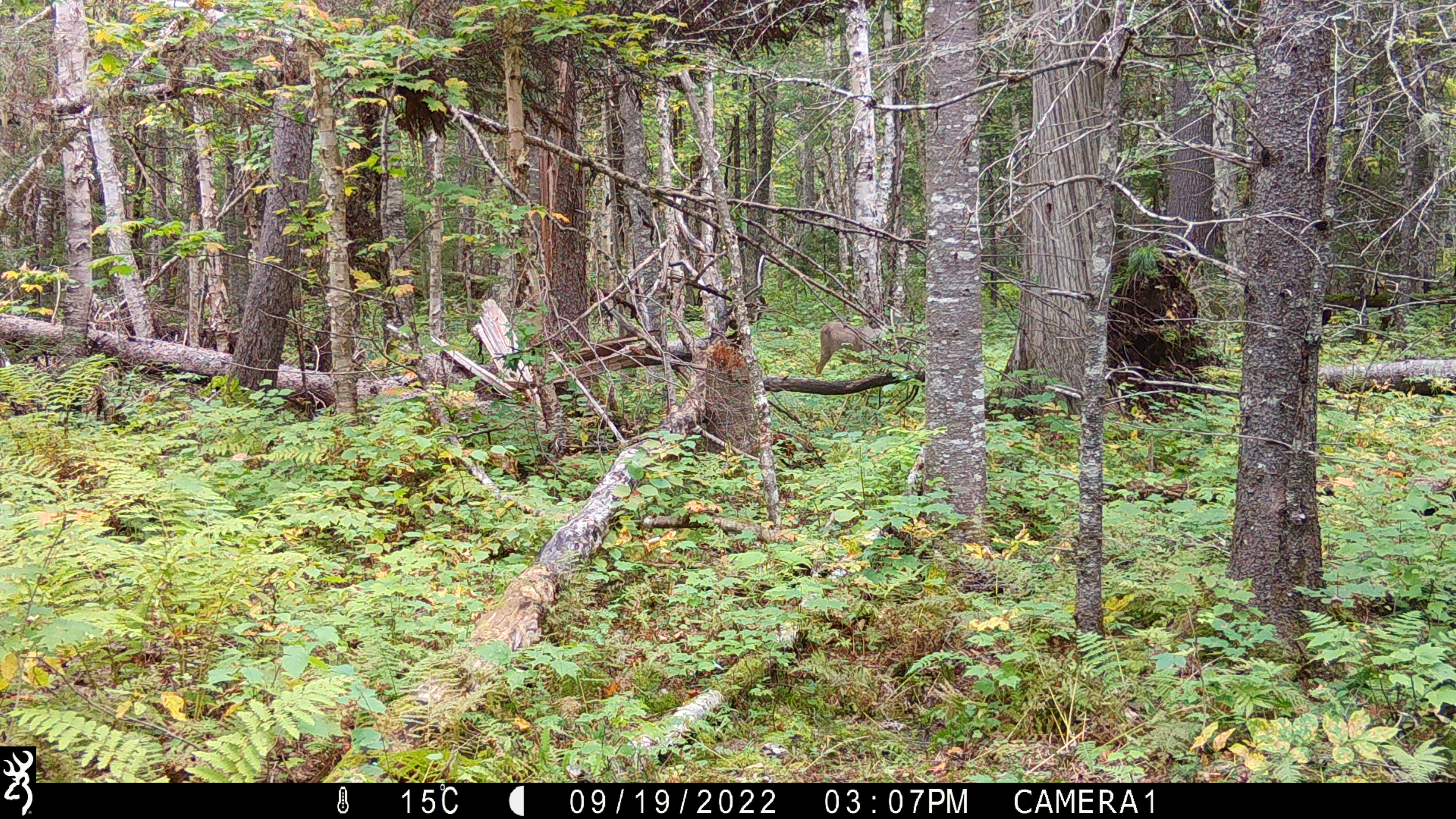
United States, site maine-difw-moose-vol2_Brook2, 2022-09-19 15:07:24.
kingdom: Animalia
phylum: Chordata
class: Mammalia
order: Artiodactyla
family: Cervidae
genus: Odocoileus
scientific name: Odocoileus virginianus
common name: white-tailed deer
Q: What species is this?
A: White-tailed deer (Odocoileus virginianus).